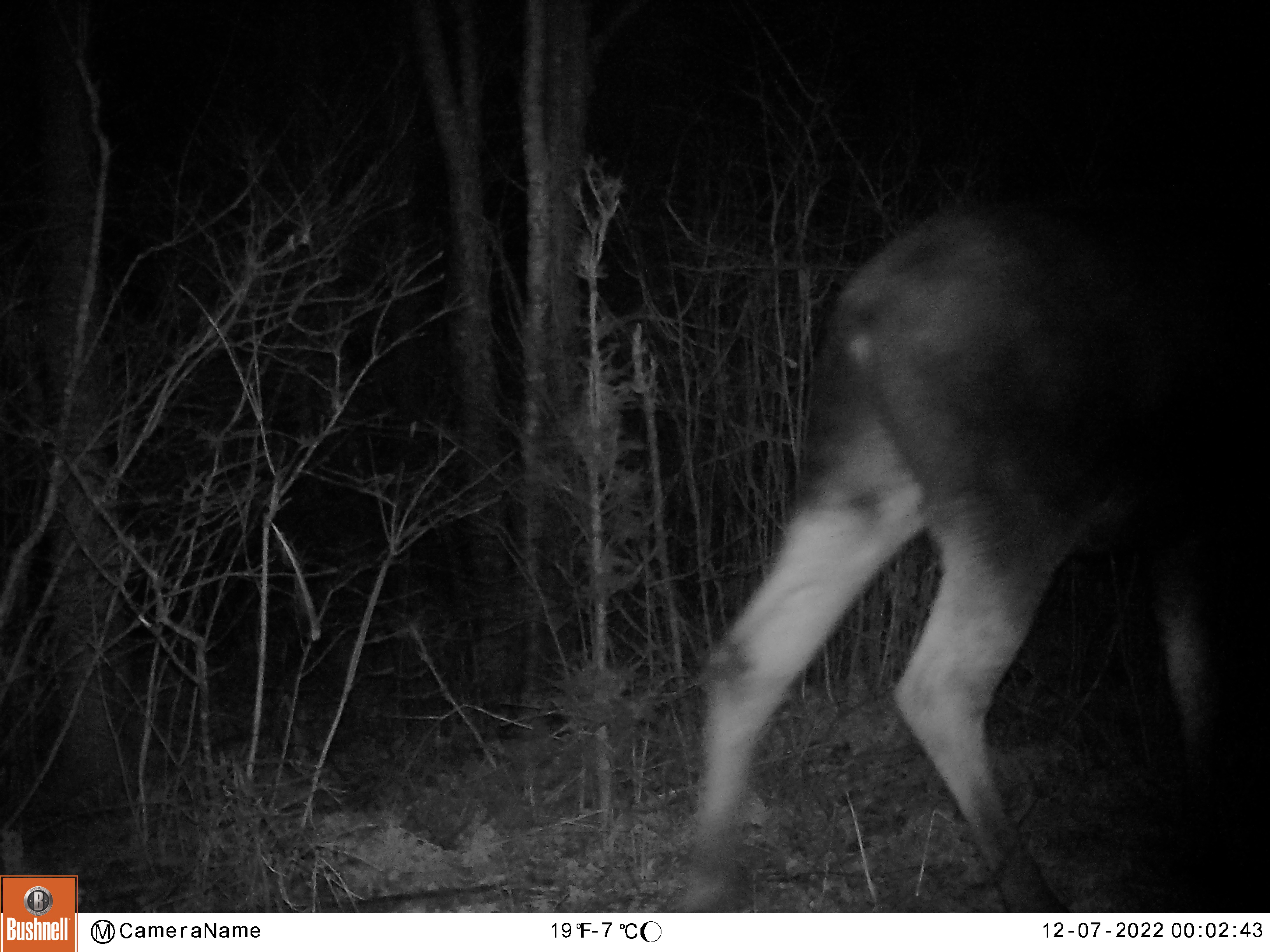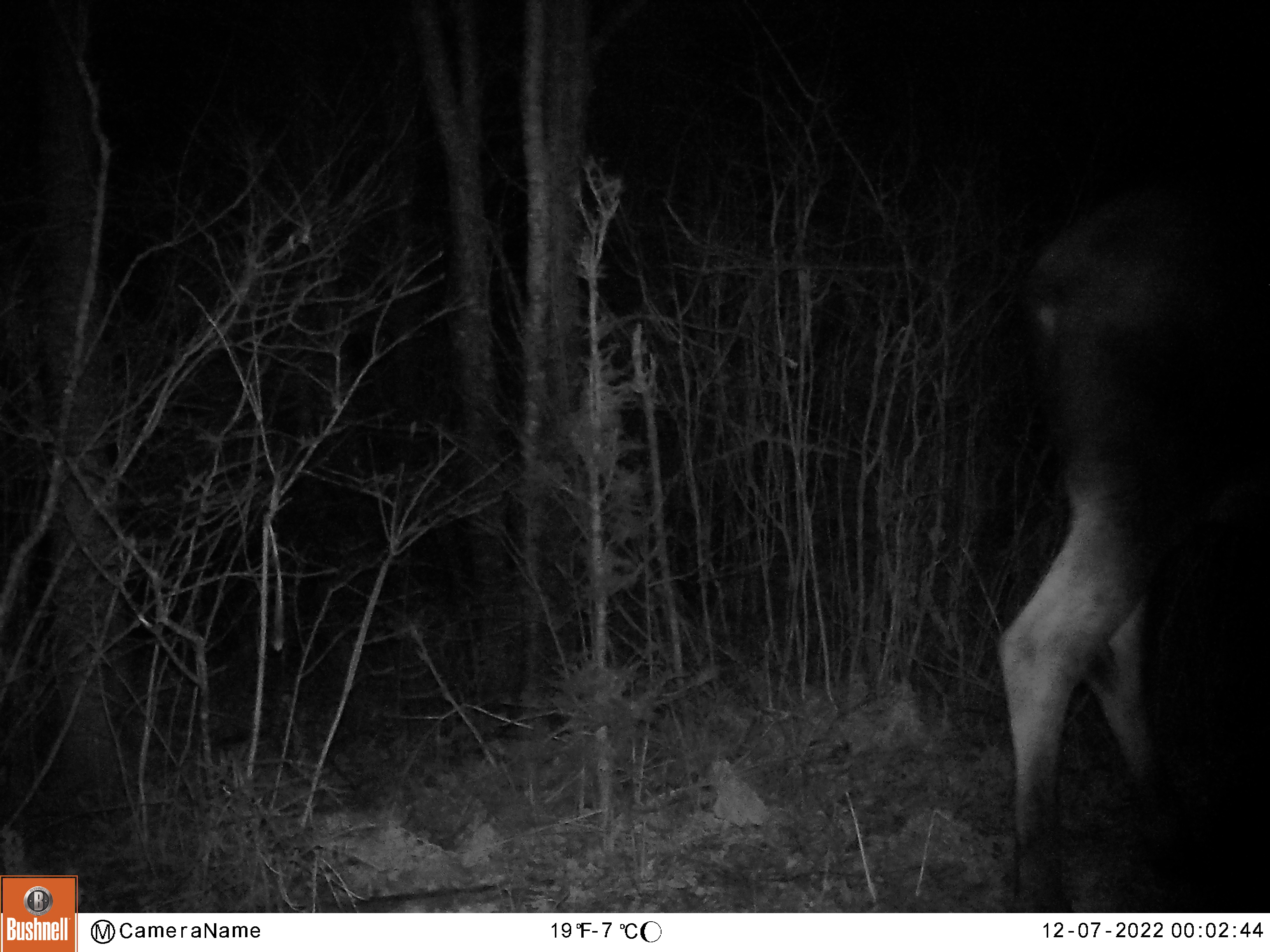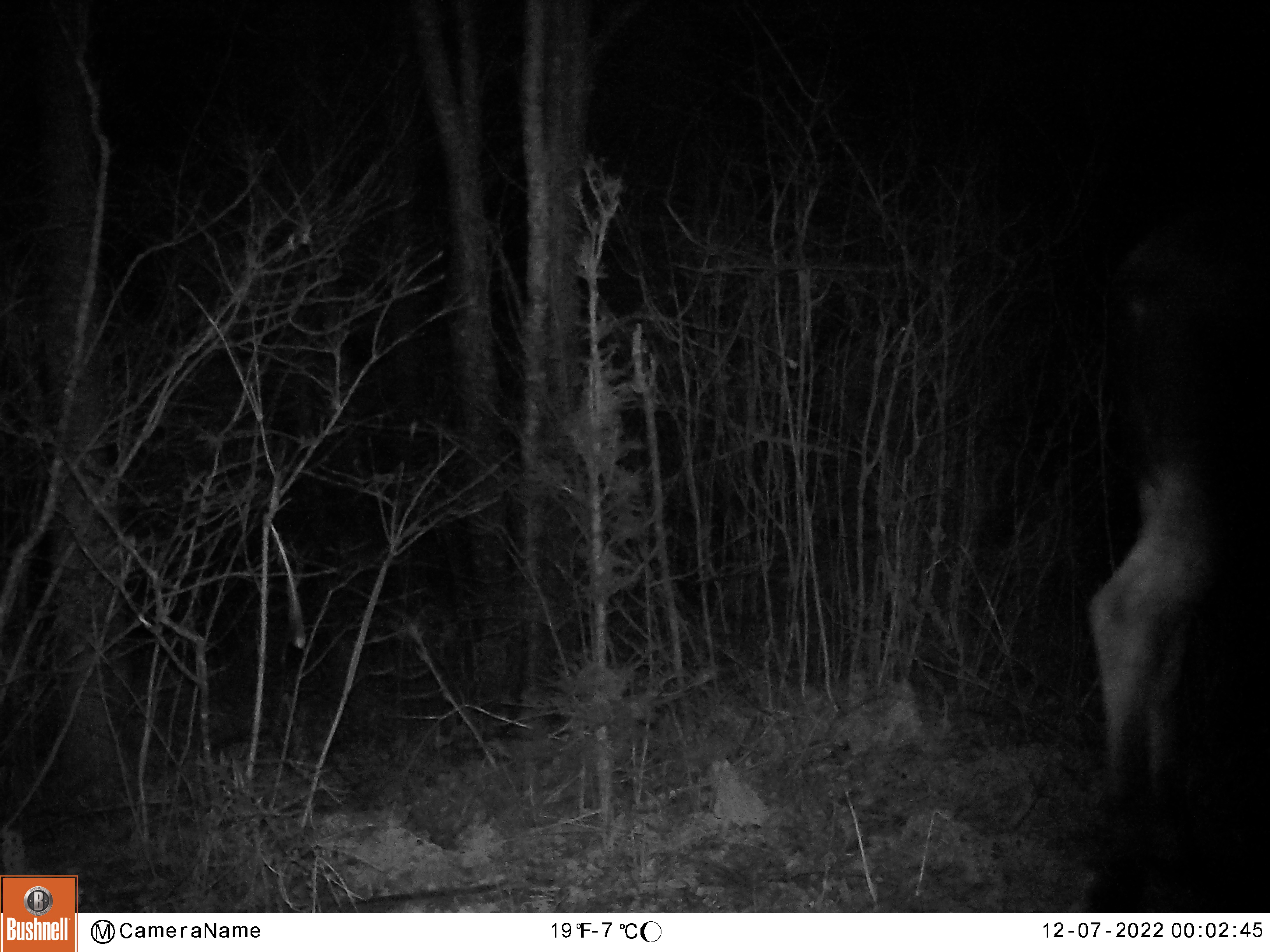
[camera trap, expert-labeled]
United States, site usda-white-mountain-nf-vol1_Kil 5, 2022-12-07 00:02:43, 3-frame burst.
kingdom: Animalia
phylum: Chordata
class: Mammalia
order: Artiodactyla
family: Cervidae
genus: Alces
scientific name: Alces alces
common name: moose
Moose (Alces alces).